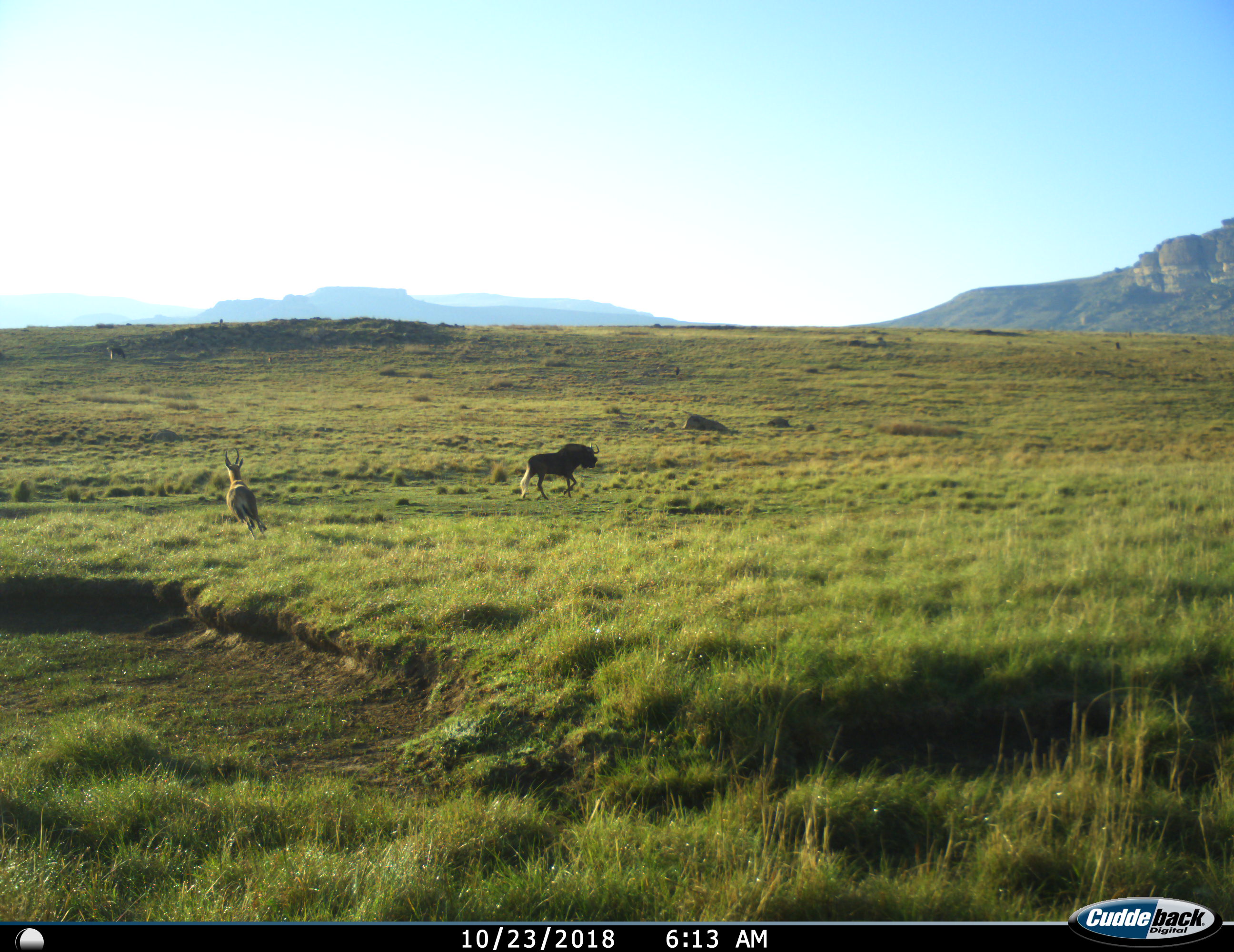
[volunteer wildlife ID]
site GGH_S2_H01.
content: unidentified animal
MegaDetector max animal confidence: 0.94